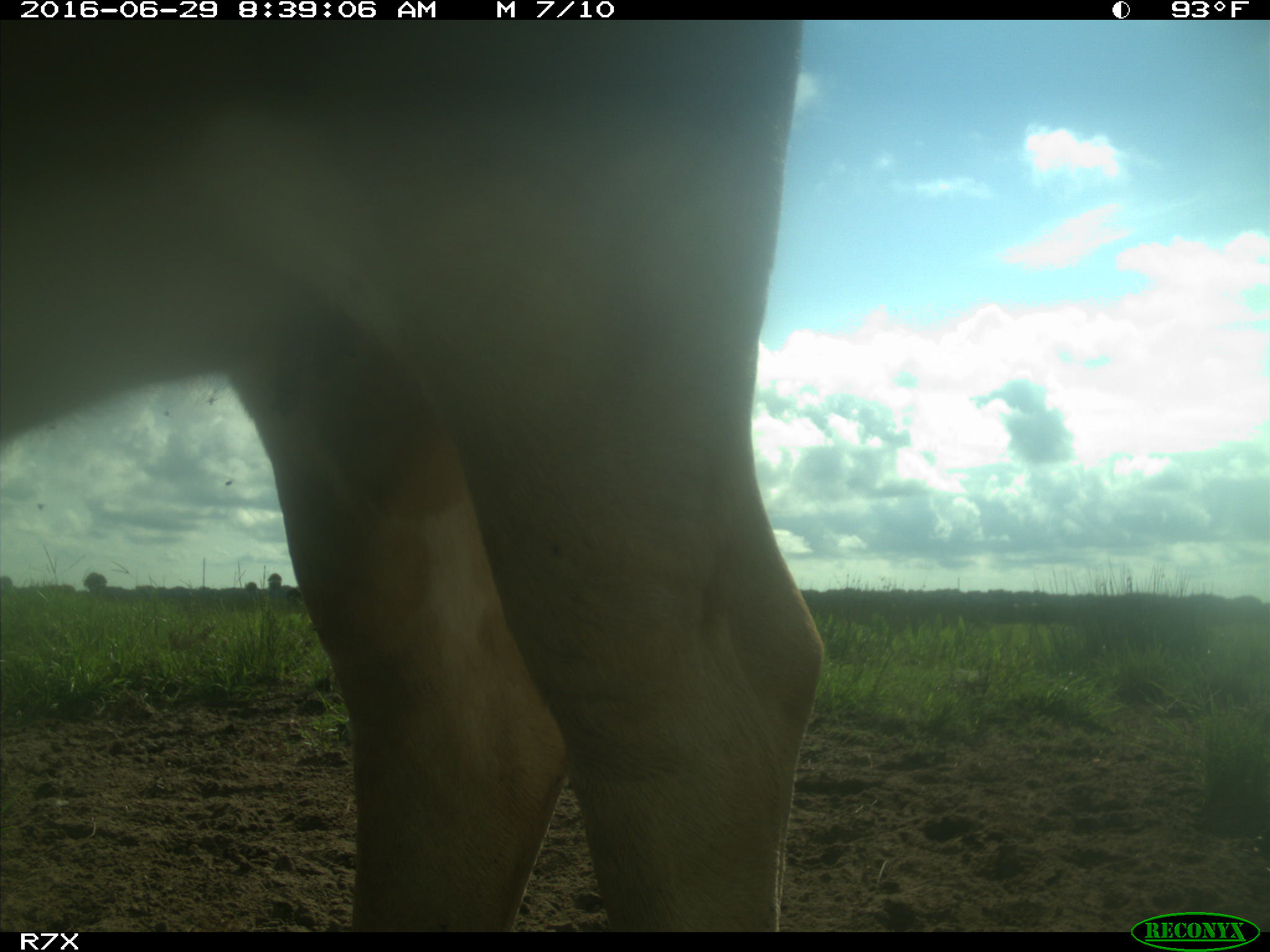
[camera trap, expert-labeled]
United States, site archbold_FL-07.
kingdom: Animalia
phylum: Chordata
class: Mammalia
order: Artiodactyla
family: Bovidae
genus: Bos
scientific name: Bos taurus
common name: domestic cow